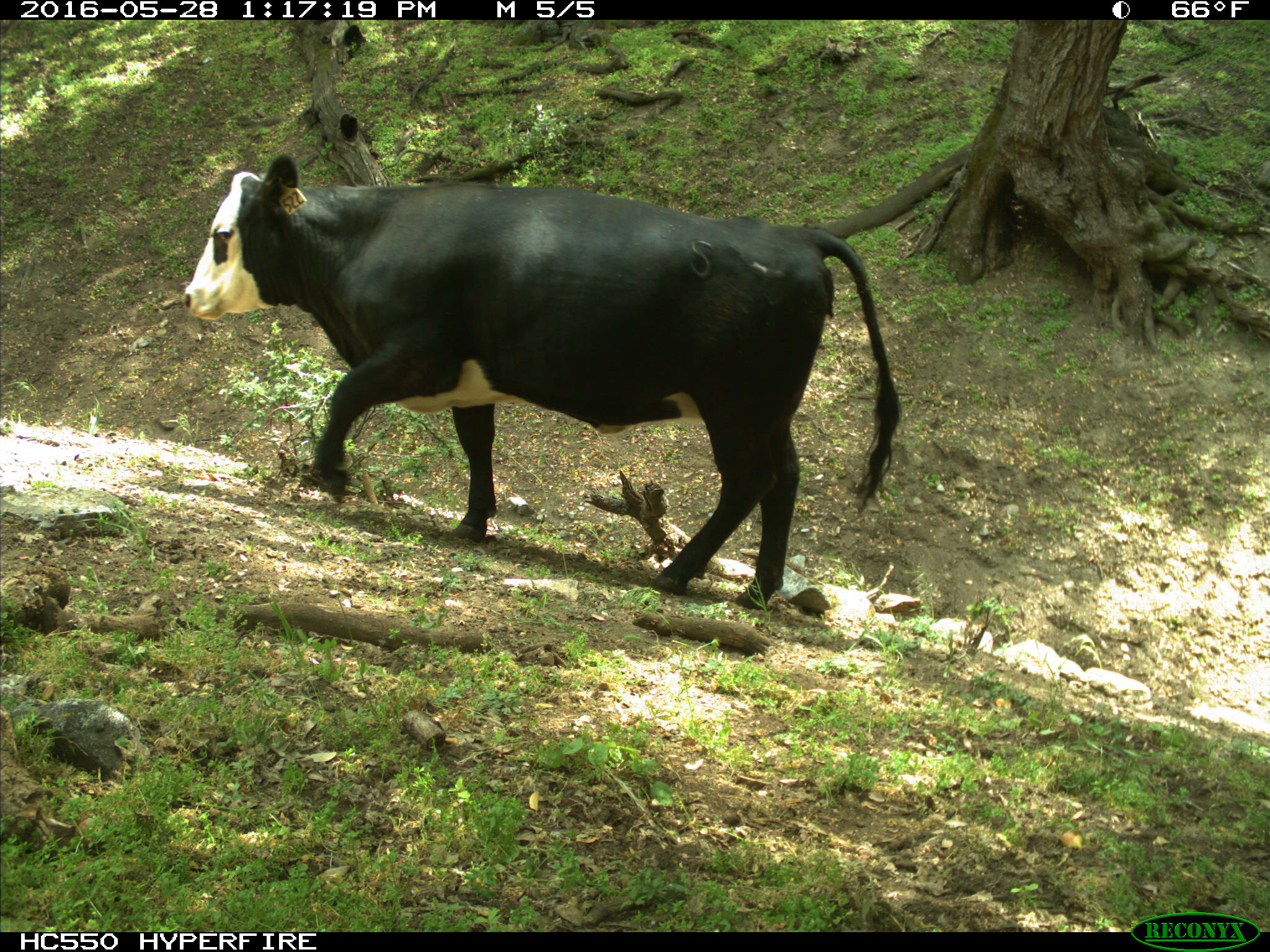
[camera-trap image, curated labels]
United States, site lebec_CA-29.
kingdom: Animalia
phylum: Chordata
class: Mammalia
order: Artiodactyla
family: Bovidae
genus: Bos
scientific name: Bos taurus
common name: domestic cow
Bos taurus (domestic cow).